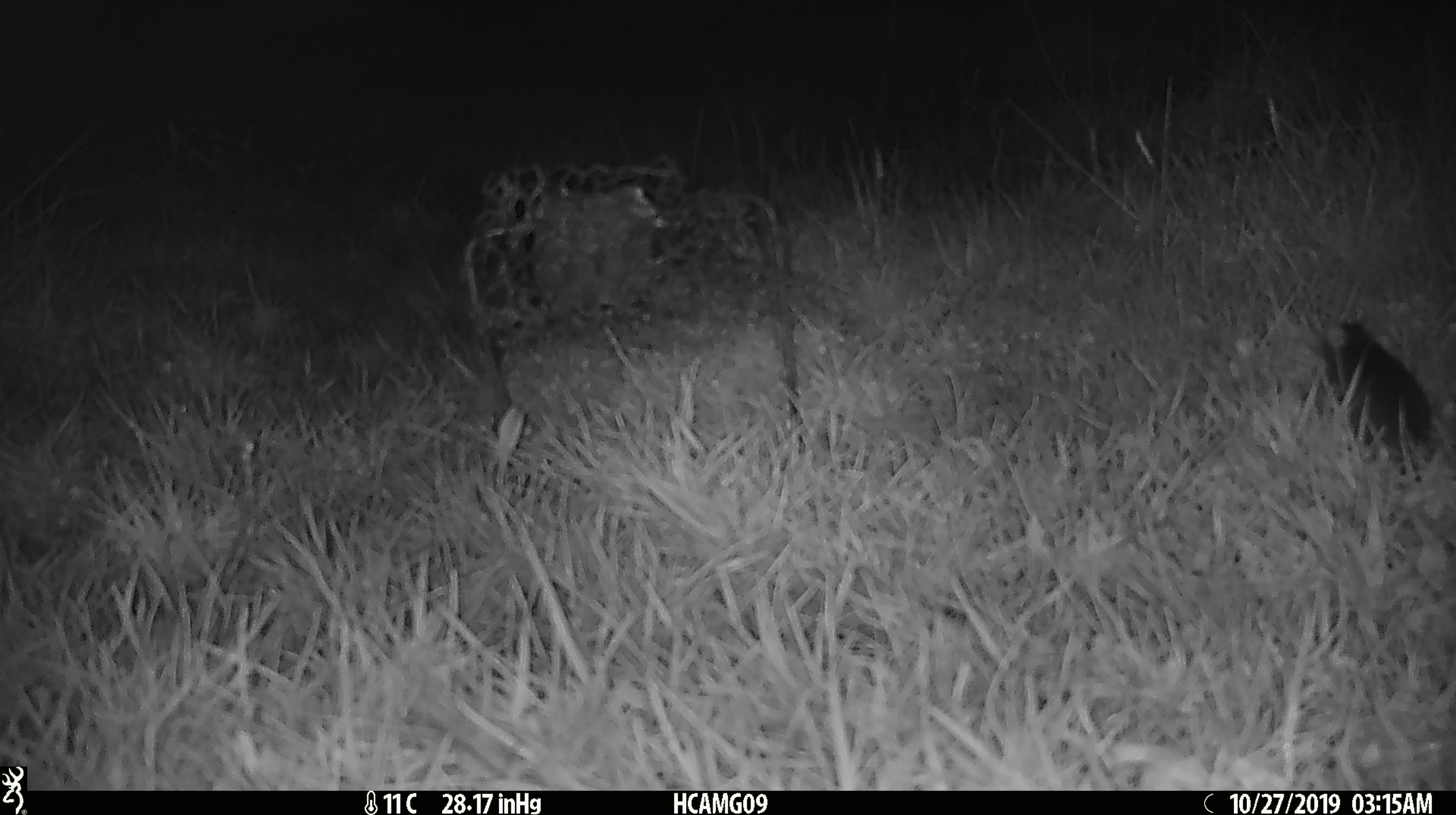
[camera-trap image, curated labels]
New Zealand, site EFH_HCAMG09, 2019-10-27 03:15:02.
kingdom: Animalia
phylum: Chordata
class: Mammalia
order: Rodentia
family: Muridae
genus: Mus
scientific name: Mus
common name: mouse